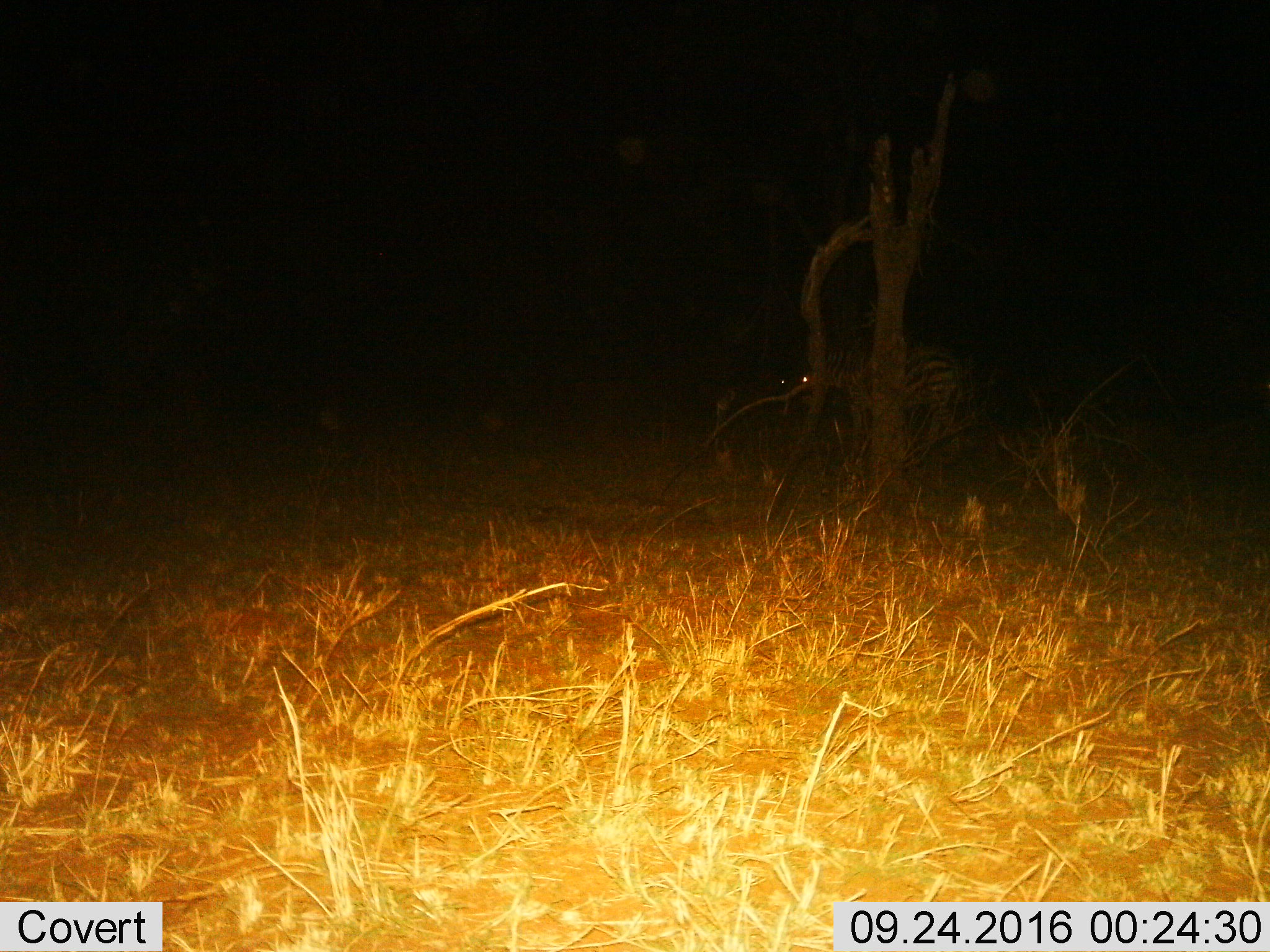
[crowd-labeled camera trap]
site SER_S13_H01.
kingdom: Animalia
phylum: Chordata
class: Mammalia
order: Perissodactyla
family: Equidae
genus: Equus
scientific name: Equus quagga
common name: plains zebra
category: zebraplains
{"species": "zebraplains (plains zebra) (Equus quagga)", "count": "1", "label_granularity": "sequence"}